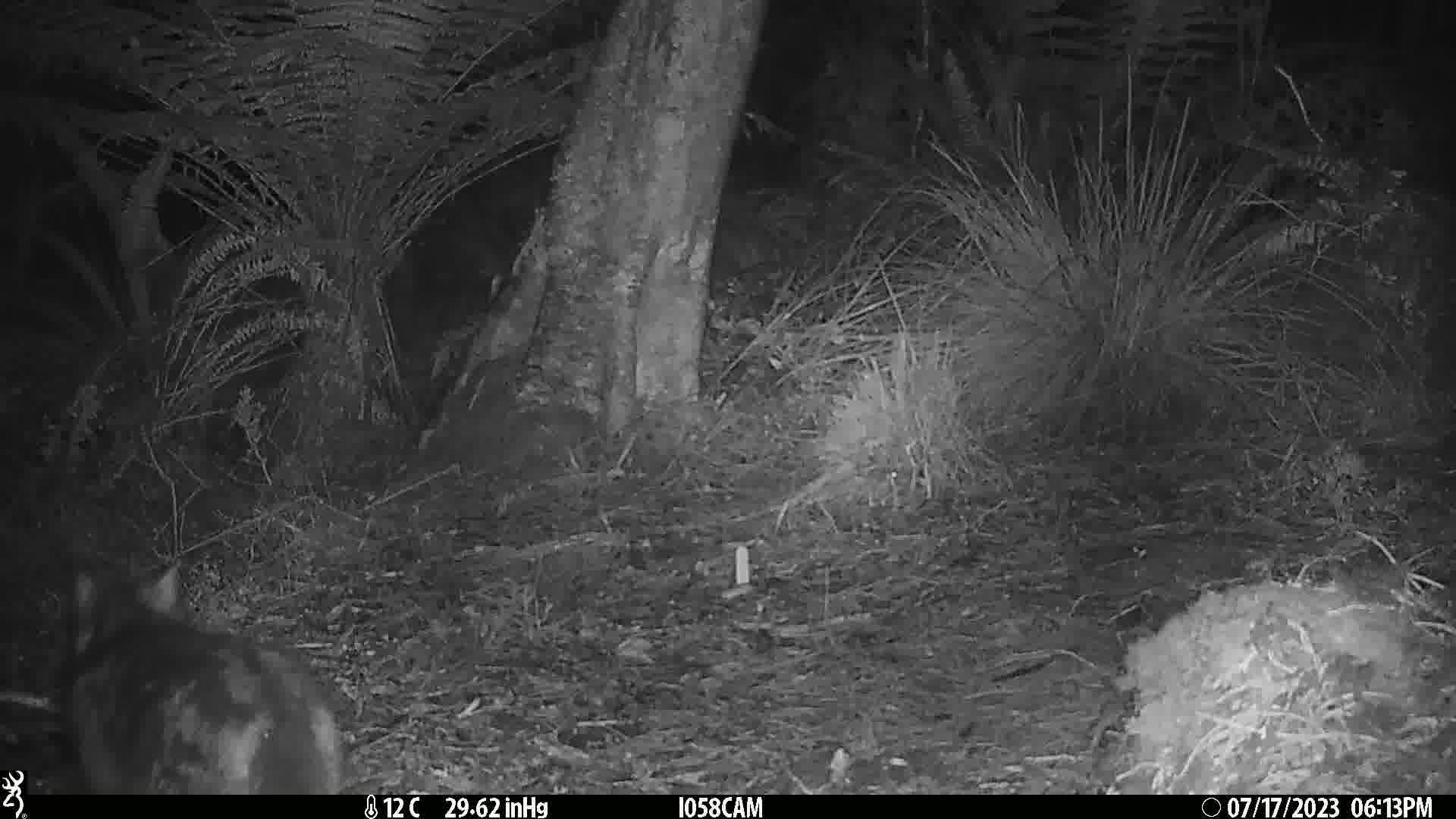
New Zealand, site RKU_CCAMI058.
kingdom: Animalia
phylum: Chordata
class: Mammalia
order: Carnivora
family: Felidae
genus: Felis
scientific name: Felis catus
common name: domestic cat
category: cat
Cat (domestic cat) (Felis catus).